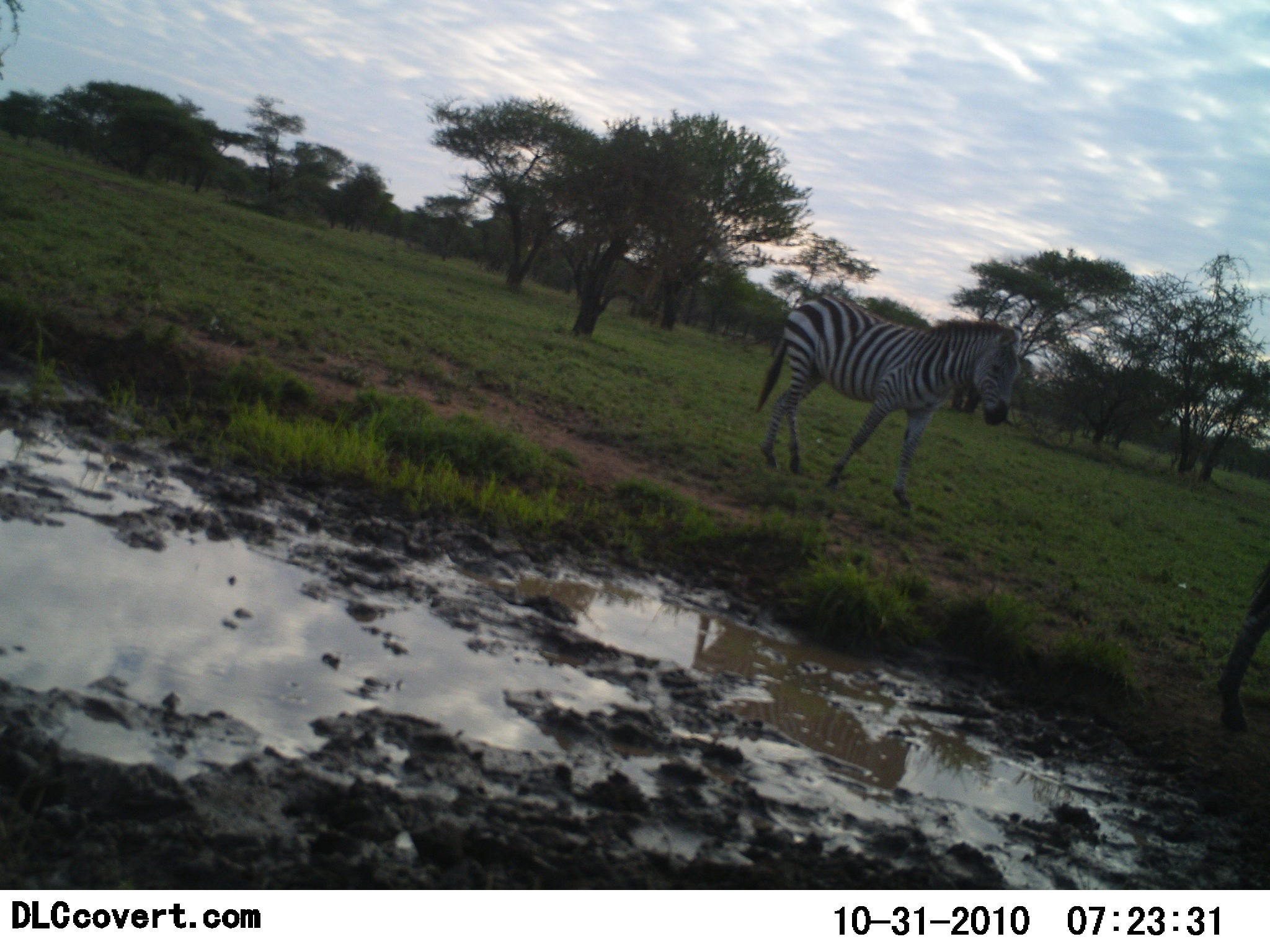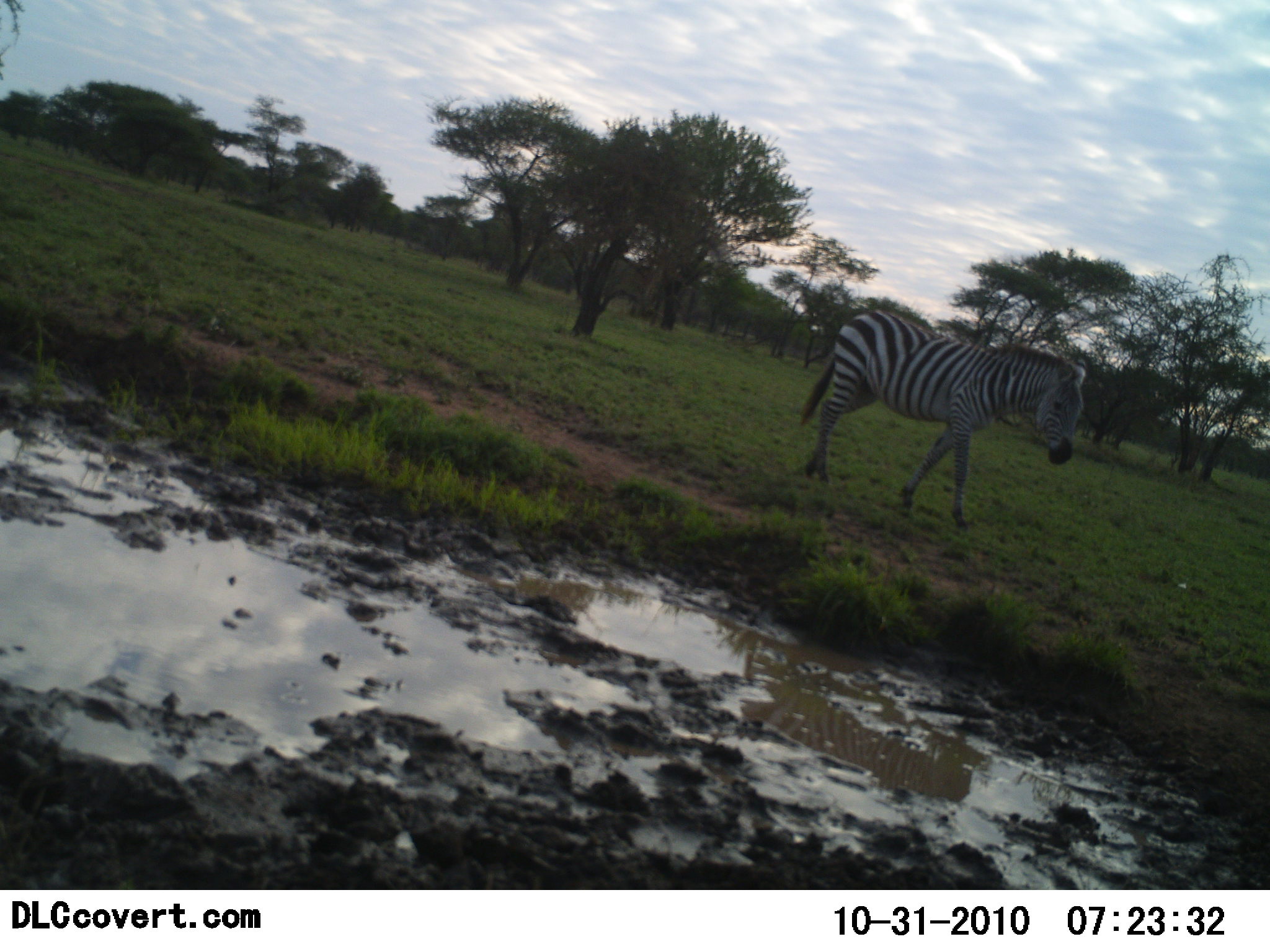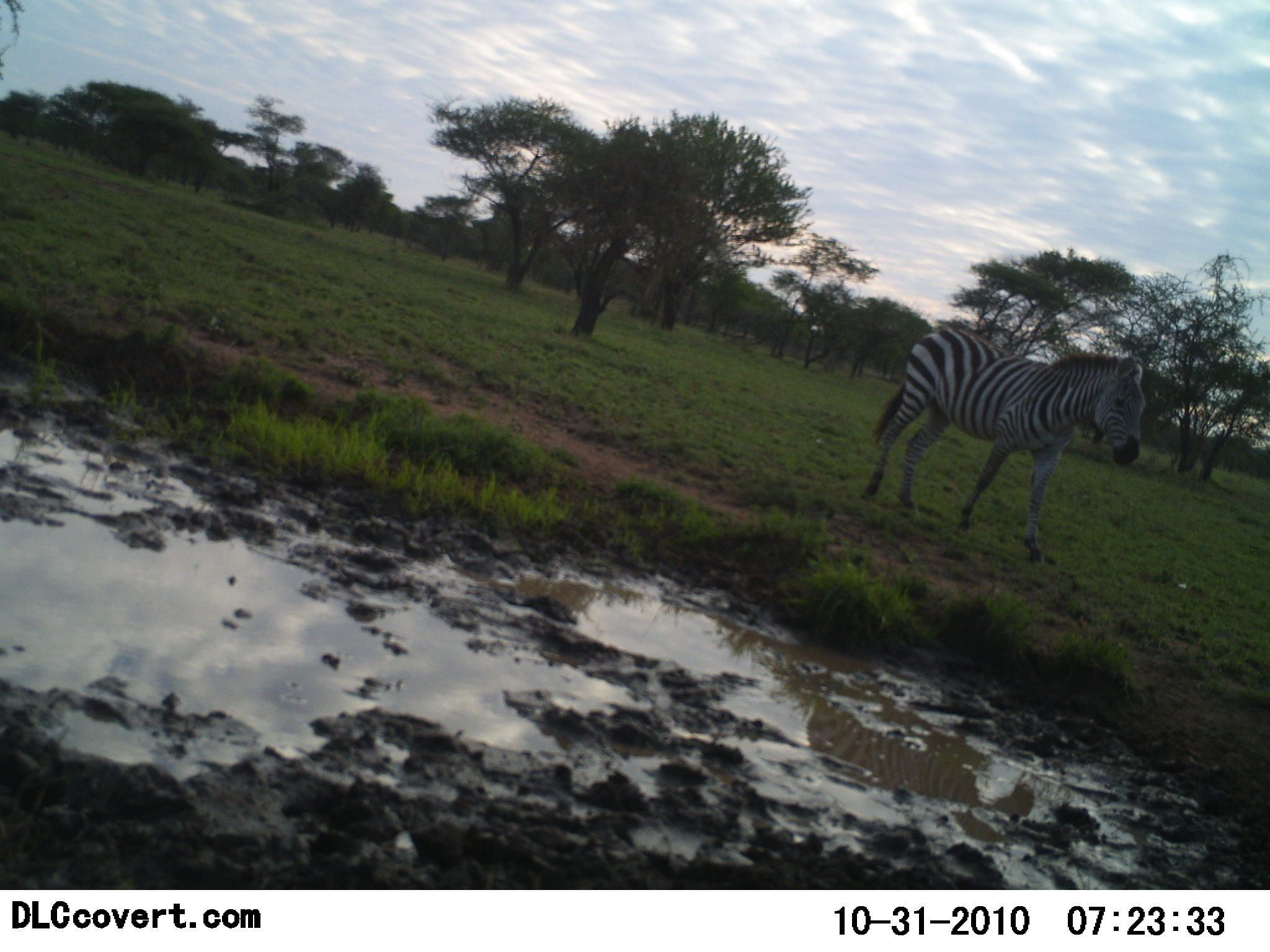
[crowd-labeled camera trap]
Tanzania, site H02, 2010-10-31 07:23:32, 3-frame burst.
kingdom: Animalia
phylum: Chordata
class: Mammalia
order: Perissodactyla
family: Equidae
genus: Equus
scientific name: Equus quagga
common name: plains zebra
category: zebra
Zebra (plains zebra) (Equus quagga), count 2. Behavior (volunteer vote fractions): standing 5%, resting 5%, moving 90%, interacting 0%. Young present (vote fraction): 0%. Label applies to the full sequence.